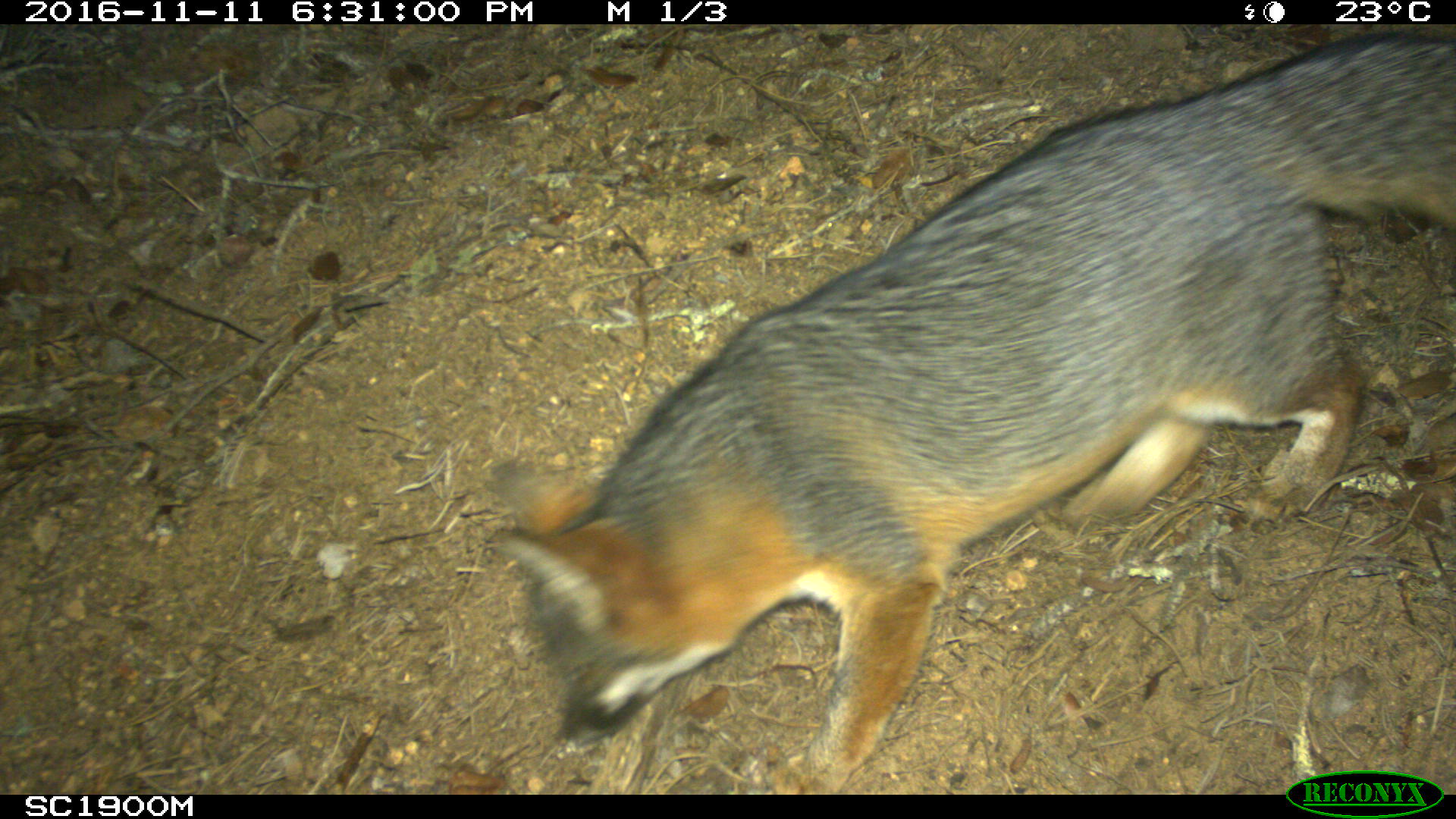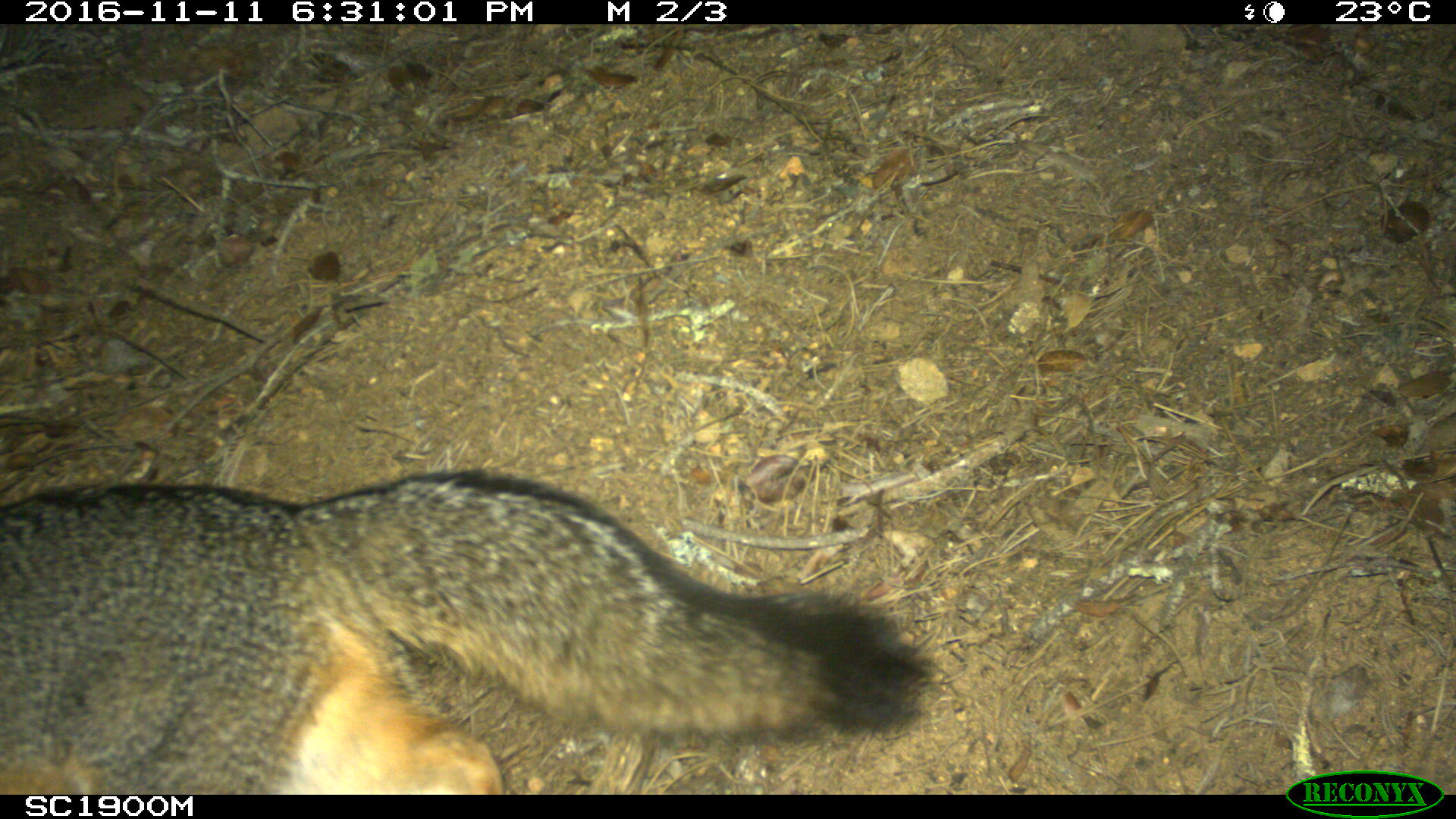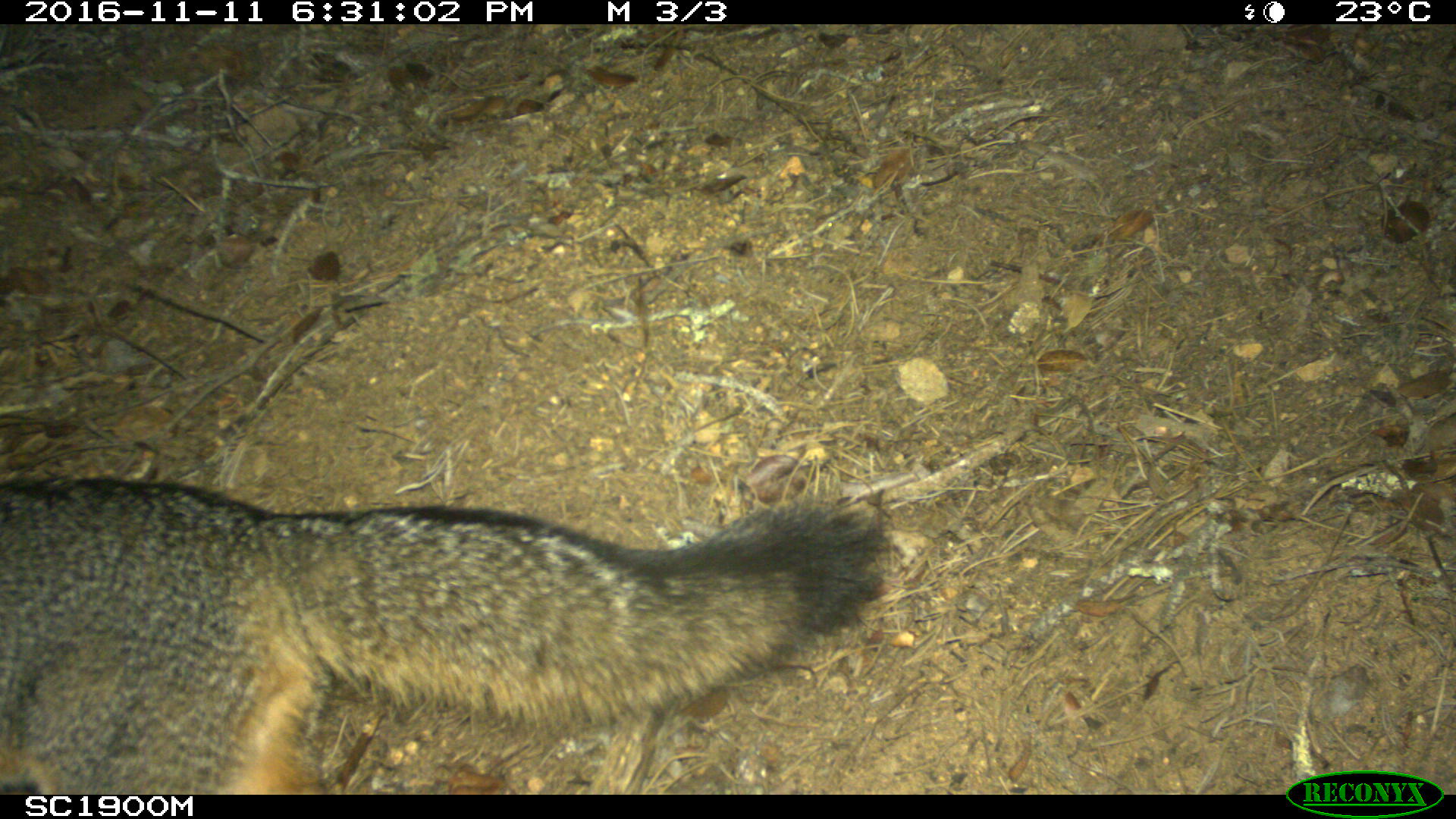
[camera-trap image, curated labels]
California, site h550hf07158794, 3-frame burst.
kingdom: Animalia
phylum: Chordata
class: Mammalia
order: Carnivora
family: Canidae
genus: Urocyon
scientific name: Urocyon littoralis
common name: island fox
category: fox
Fox (island fox) (Urocyon littoralis).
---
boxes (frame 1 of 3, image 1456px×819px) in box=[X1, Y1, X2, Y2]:
fox: box=[484, 31, 1451, 795]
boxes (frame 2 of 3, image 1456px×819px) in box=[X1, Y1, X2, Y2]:
fox: box=[0, 469, 943, 796]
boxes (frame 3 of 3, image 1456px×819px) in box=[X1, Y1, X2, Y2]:
fox: box=[0, 475, 893, 794]